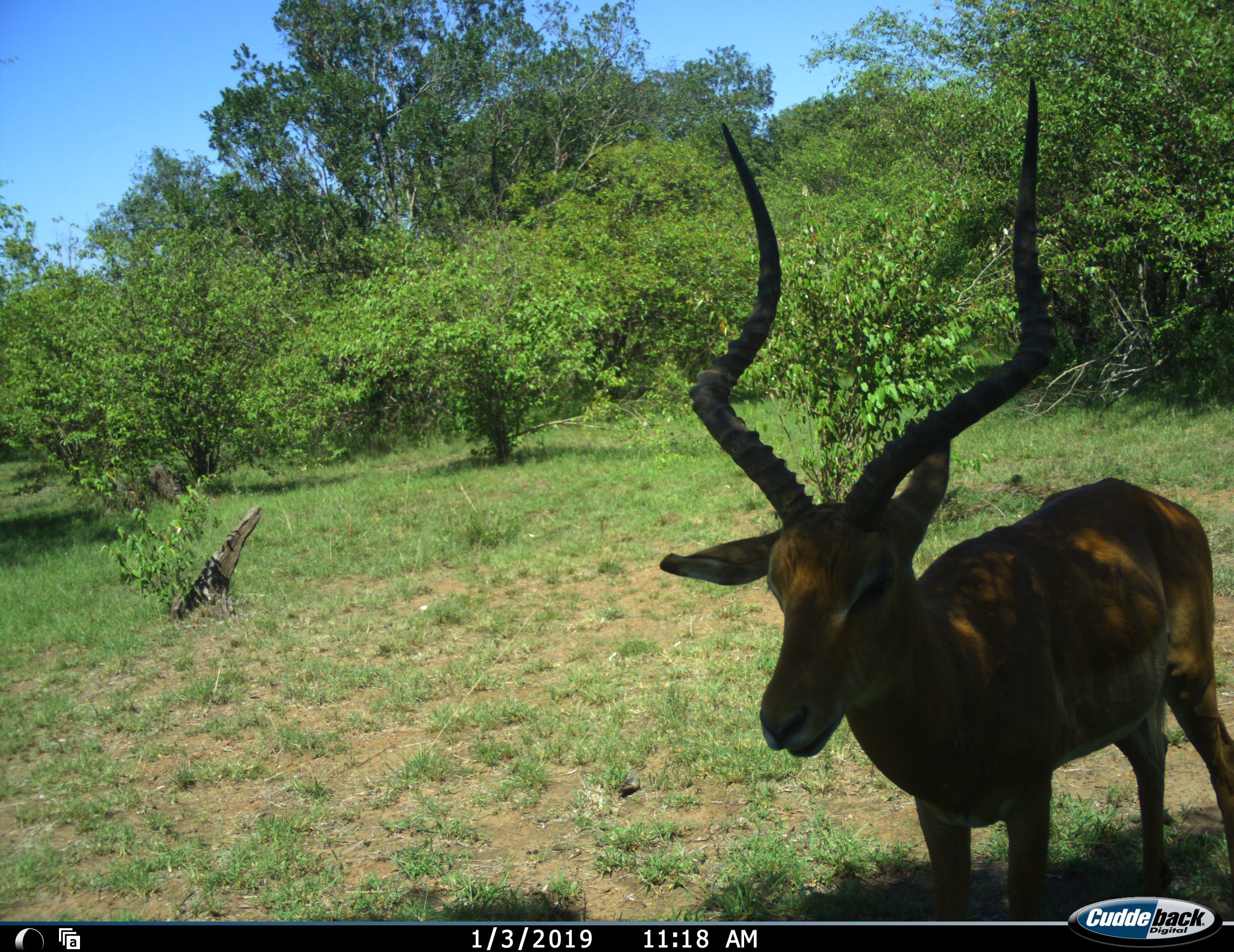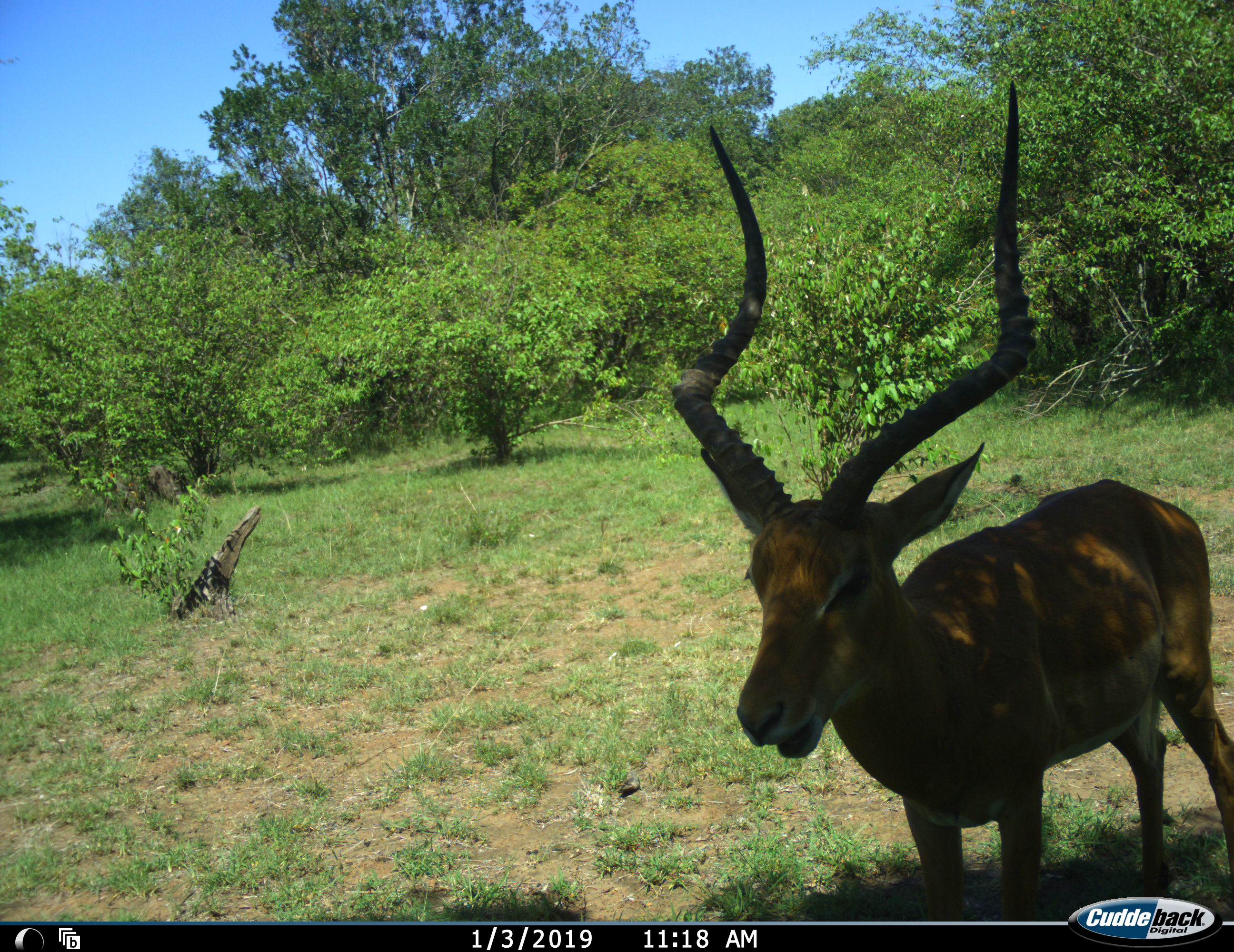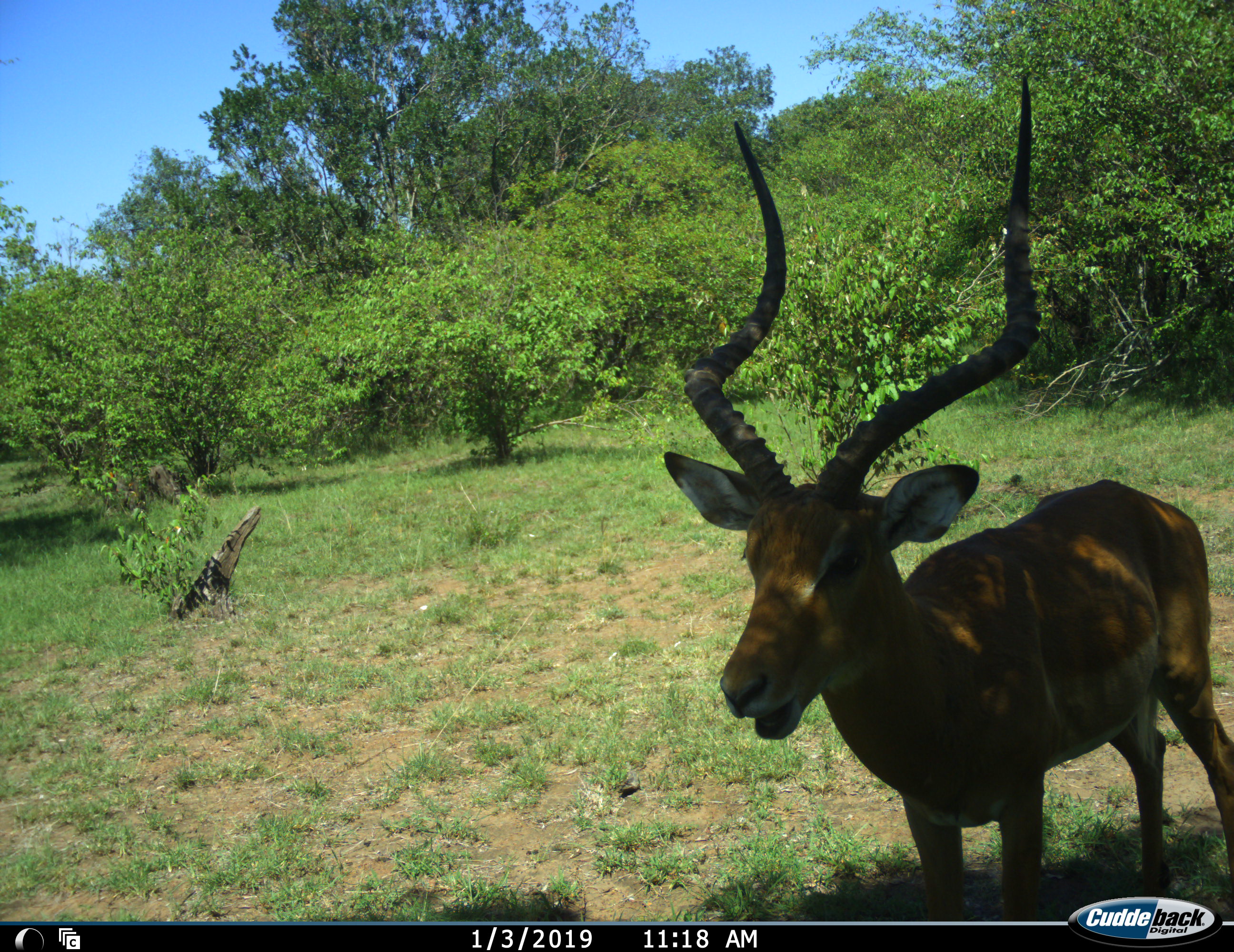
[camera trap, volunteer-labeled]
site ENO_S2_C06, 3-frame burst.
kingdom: Animalia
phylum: Chordata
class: Mammalia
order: Artiodactyla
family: Bovidae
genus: Aepyceros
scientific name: Aepyceros melampus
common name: impala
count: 1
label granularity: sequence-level